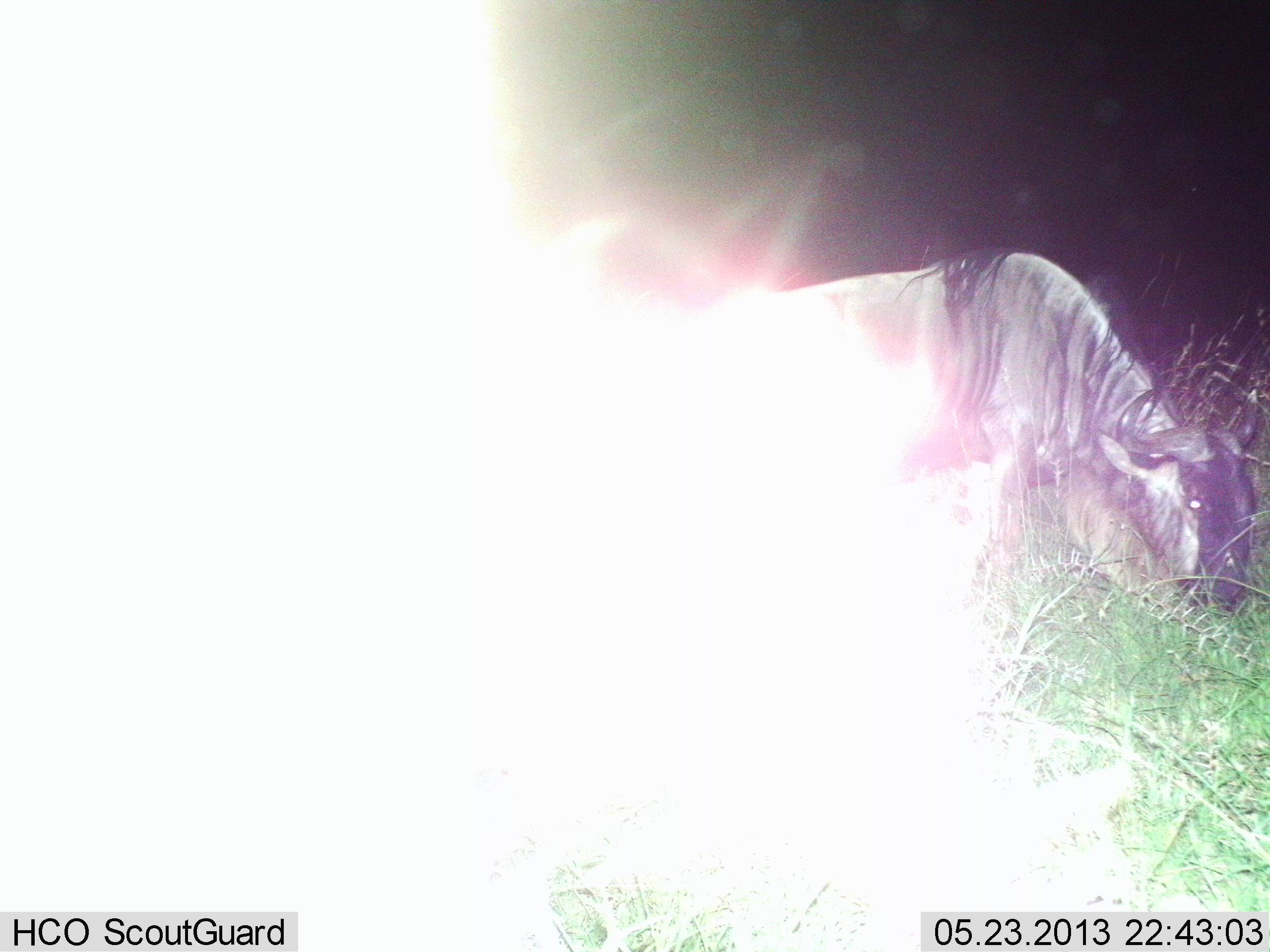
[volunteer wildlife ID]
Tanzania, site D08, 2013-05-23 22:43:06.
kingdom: Animalia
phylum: Chordata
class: Mammalia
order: Artiodactyla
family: Bovidae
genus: Connochaetes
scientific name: Connochaetes taurinus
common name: blue wildebeest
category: wildebeest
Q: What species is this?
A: Wildebeest (blue wildebeest) (Connochaetes taurinus).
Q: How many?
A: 1.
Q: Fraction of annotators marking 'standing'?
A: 24%.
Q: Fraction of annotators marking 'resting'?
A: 6%.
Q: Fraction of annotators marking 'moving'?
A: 0%.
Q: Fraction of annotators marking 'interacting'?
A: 0%.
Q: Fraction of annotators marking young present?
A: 0%.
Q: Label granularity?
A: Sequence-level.